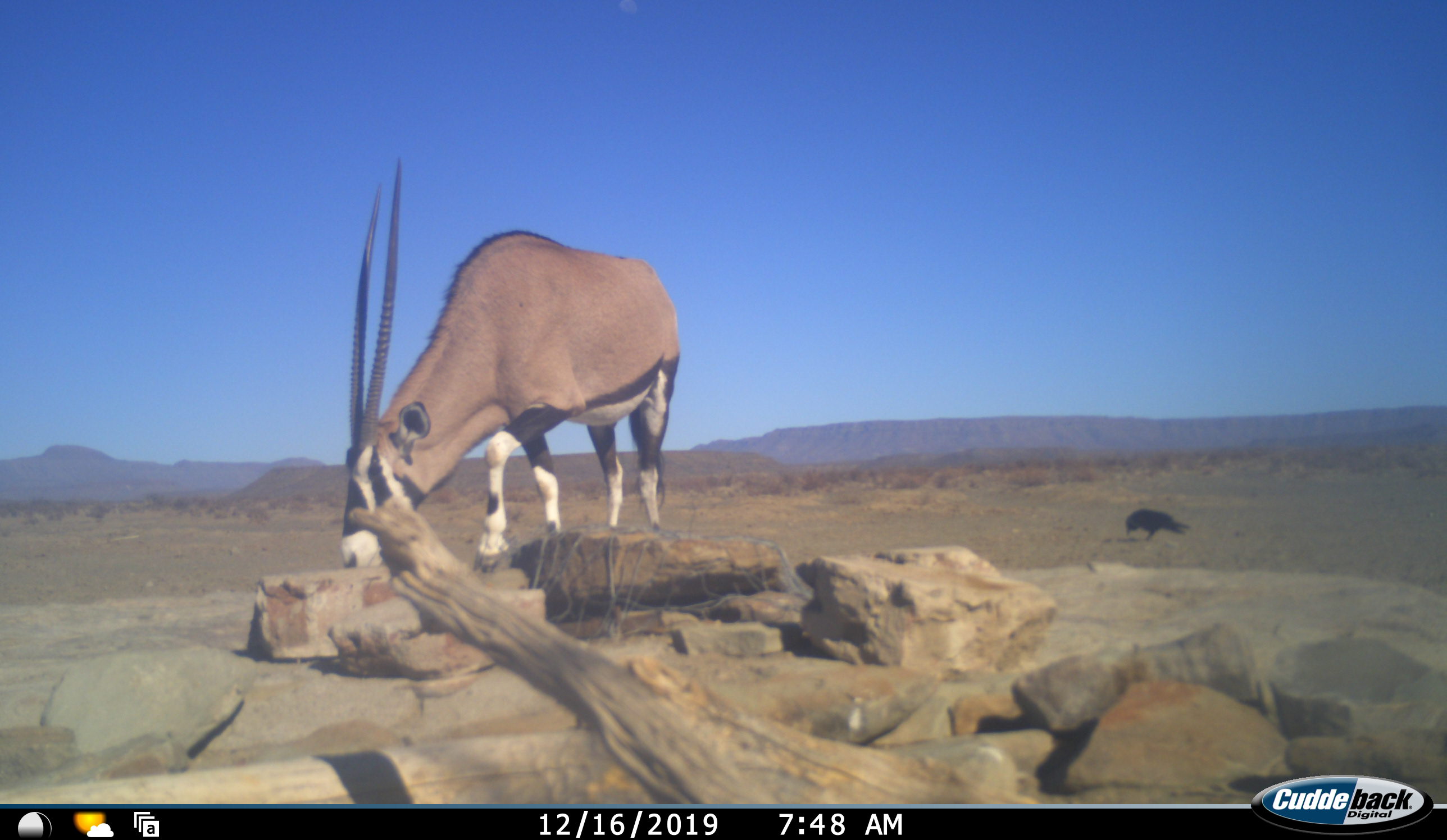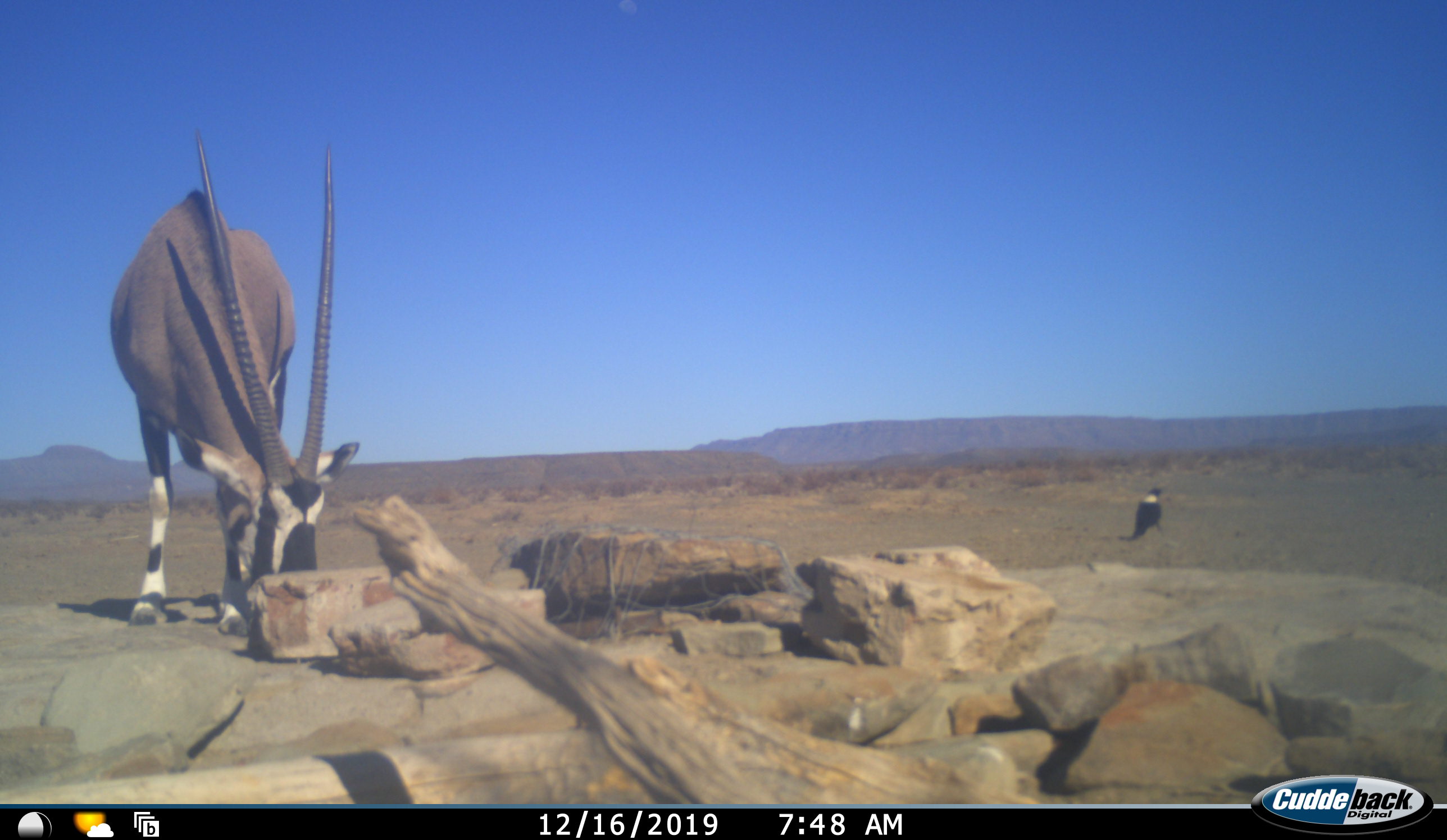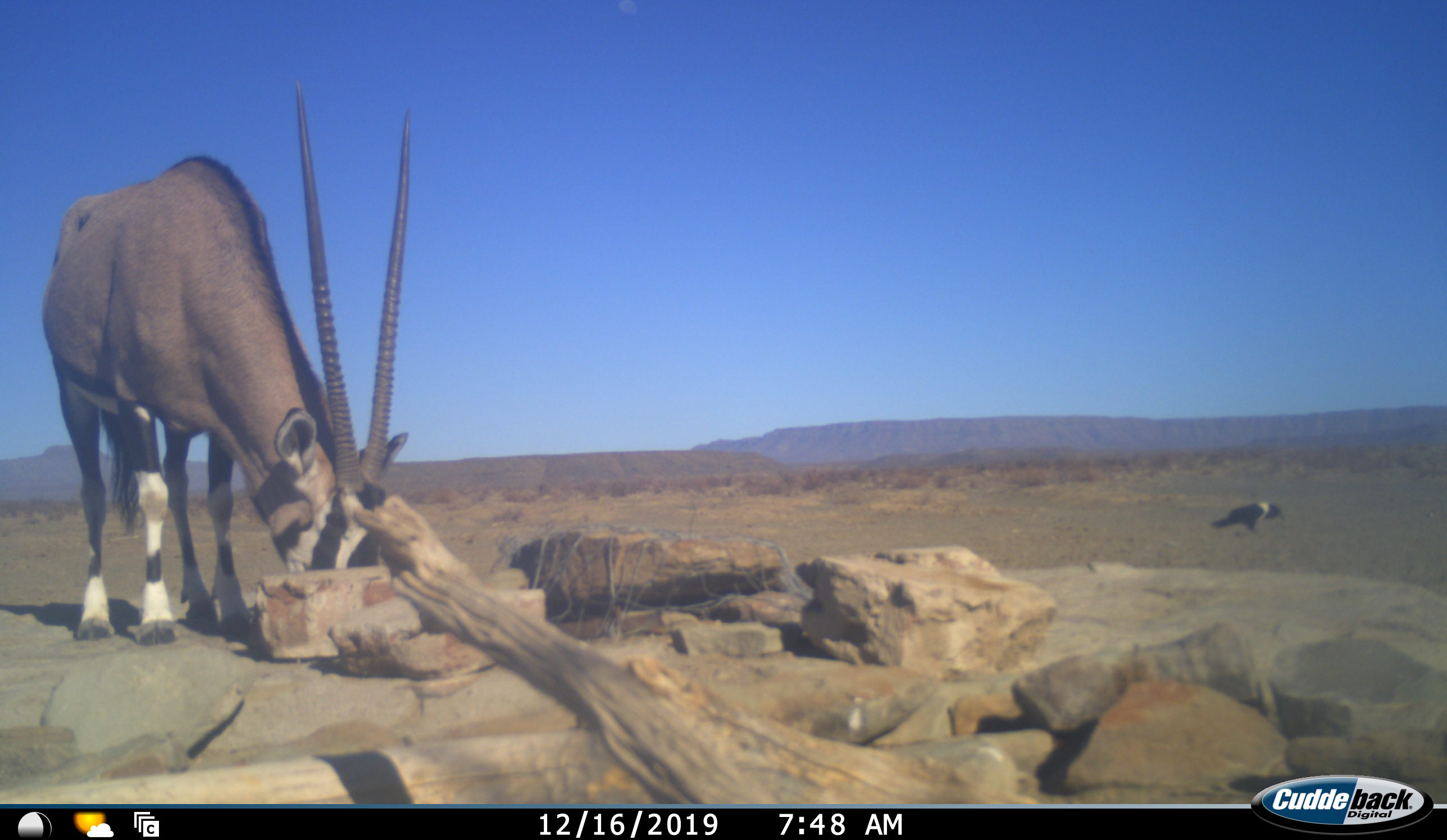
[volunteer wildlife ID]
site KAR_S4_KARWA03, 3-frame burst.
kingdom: Animalia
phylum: Chordata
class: Aves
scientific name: Aves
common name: bird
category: birdother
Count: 1.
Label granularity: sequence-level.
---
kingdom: Animalia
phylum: Chordata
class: Mammalia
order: Artiodactyla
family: Bovidae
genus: Oryx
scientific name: Oryx gazella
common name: gemsbok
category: oryx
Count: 1.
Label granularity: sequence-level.